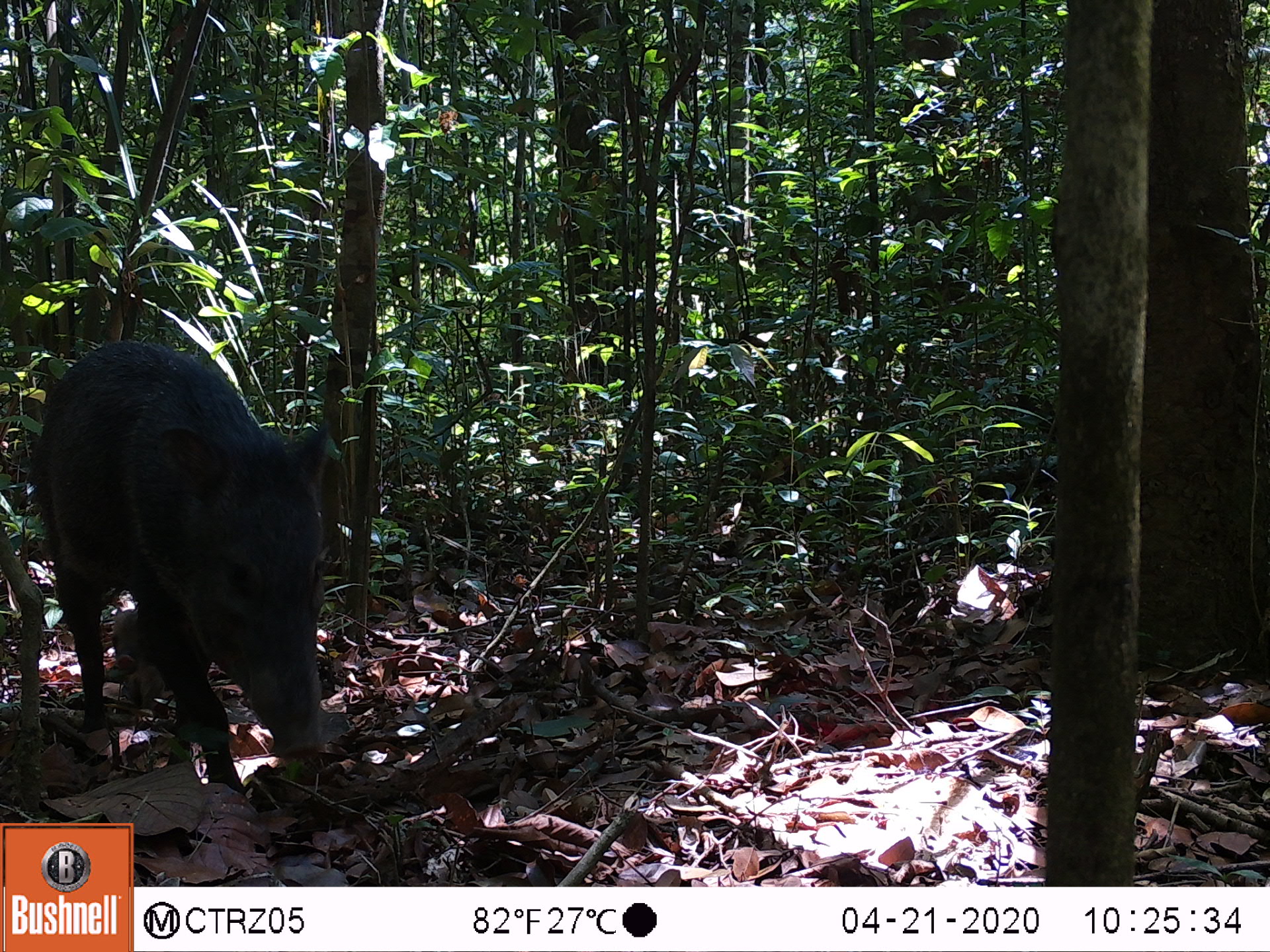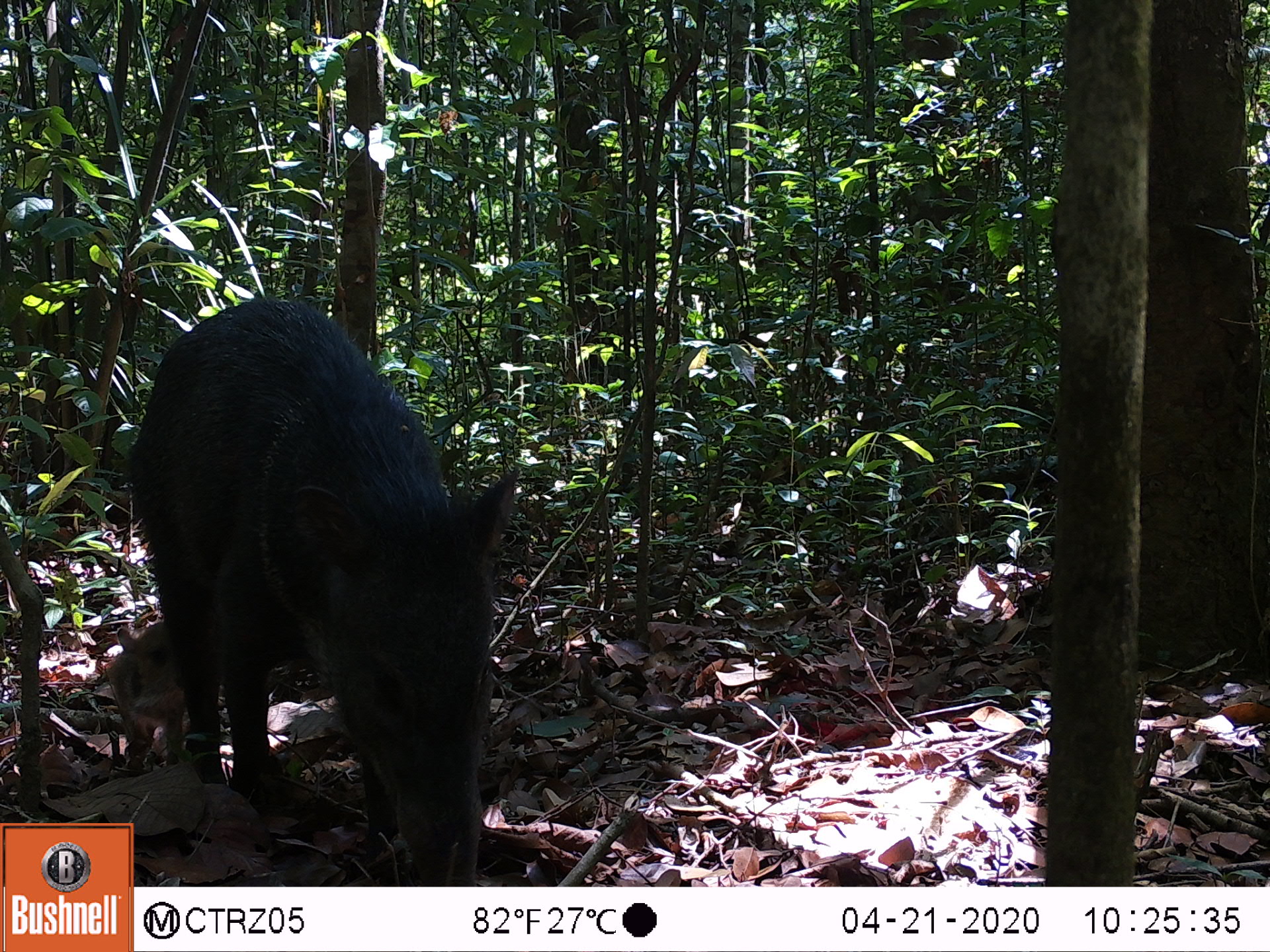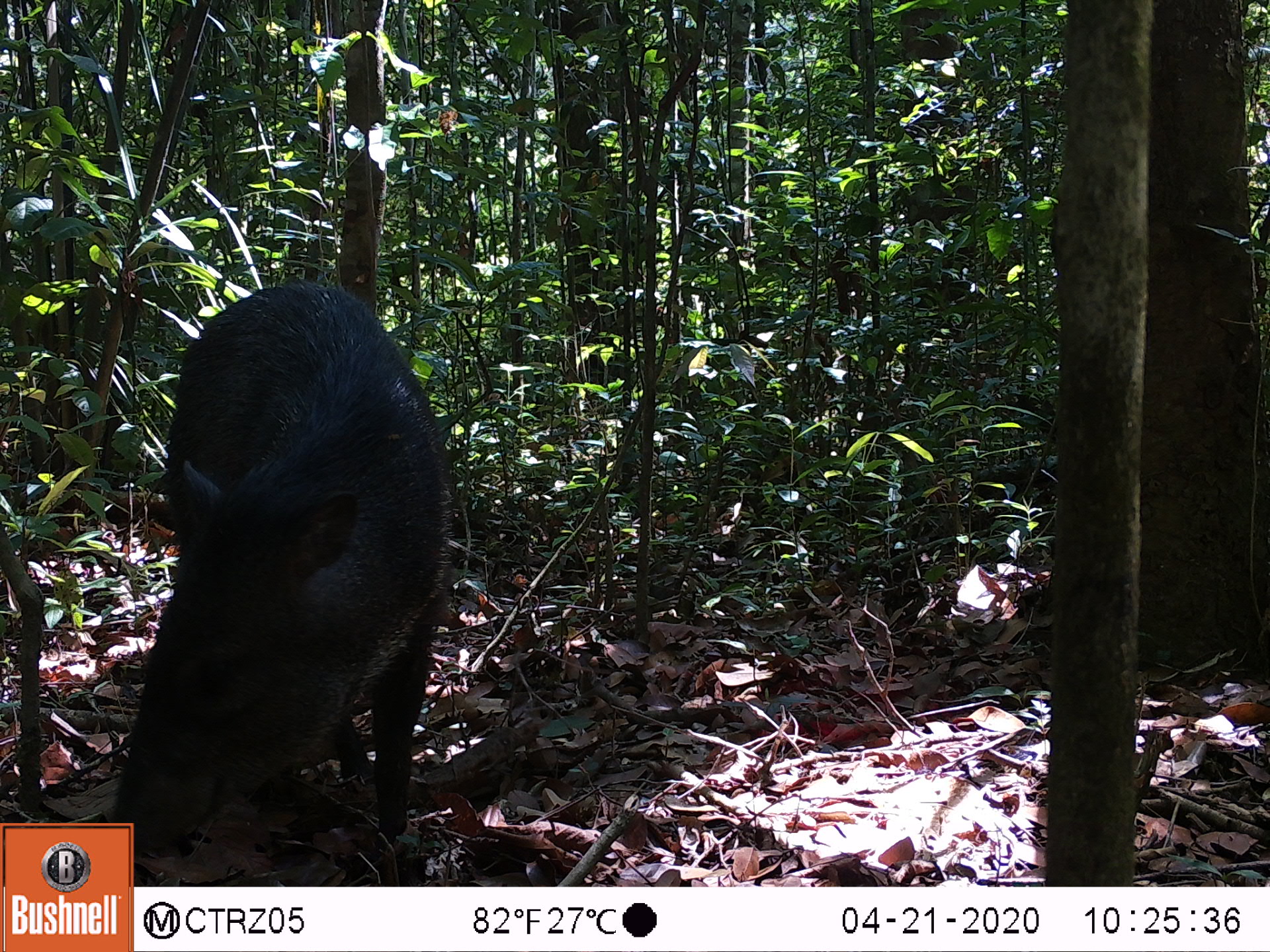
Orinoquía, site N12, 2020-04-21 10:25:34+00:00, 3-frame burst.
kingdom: Animalia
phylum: Chordata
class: Mammalia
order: Artiodactyla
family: Tayassuidae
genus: Pecari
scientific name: Pecari tajacu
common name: collared peccary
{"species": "collared peccary (Pecari tajacu)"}